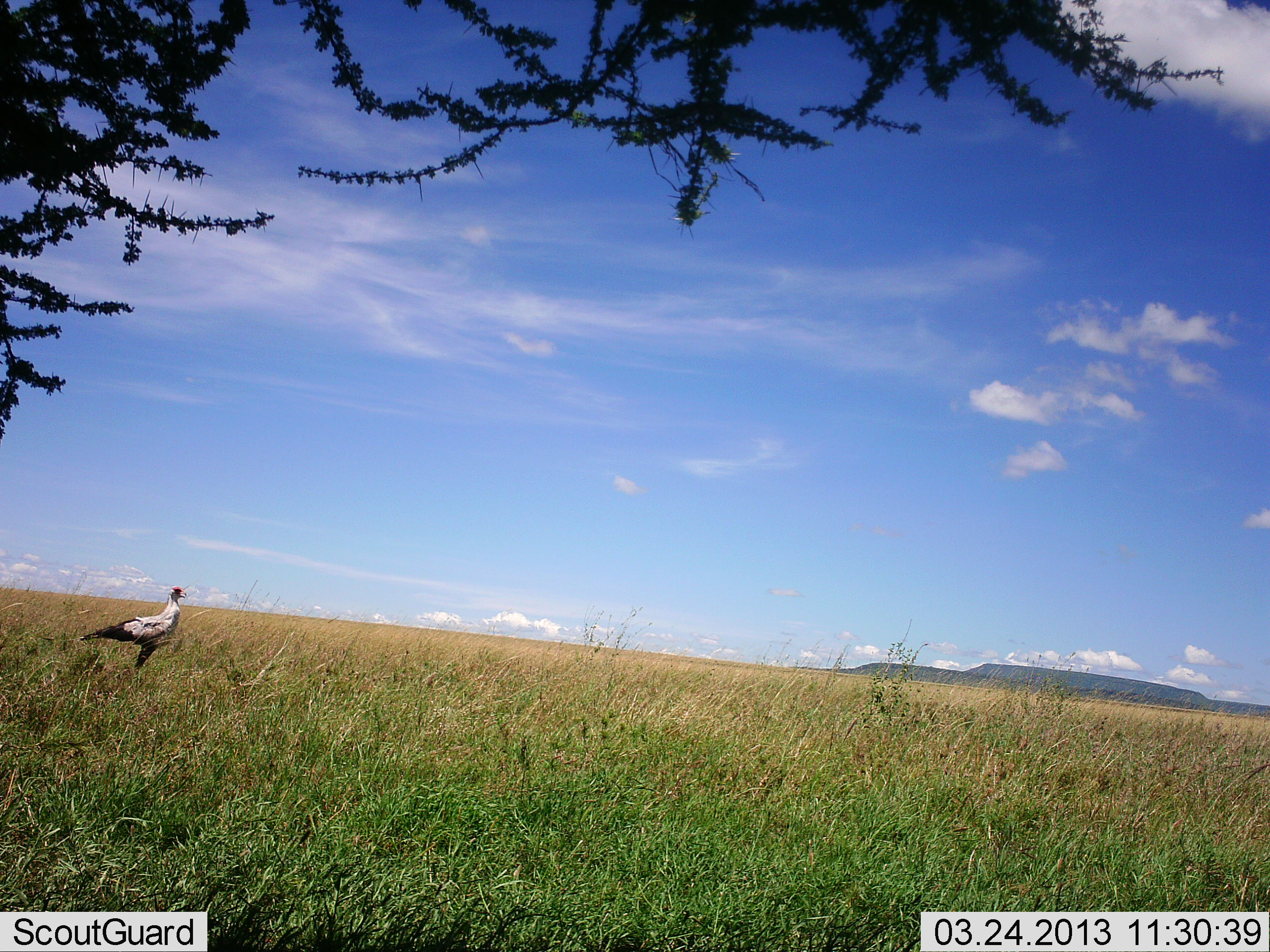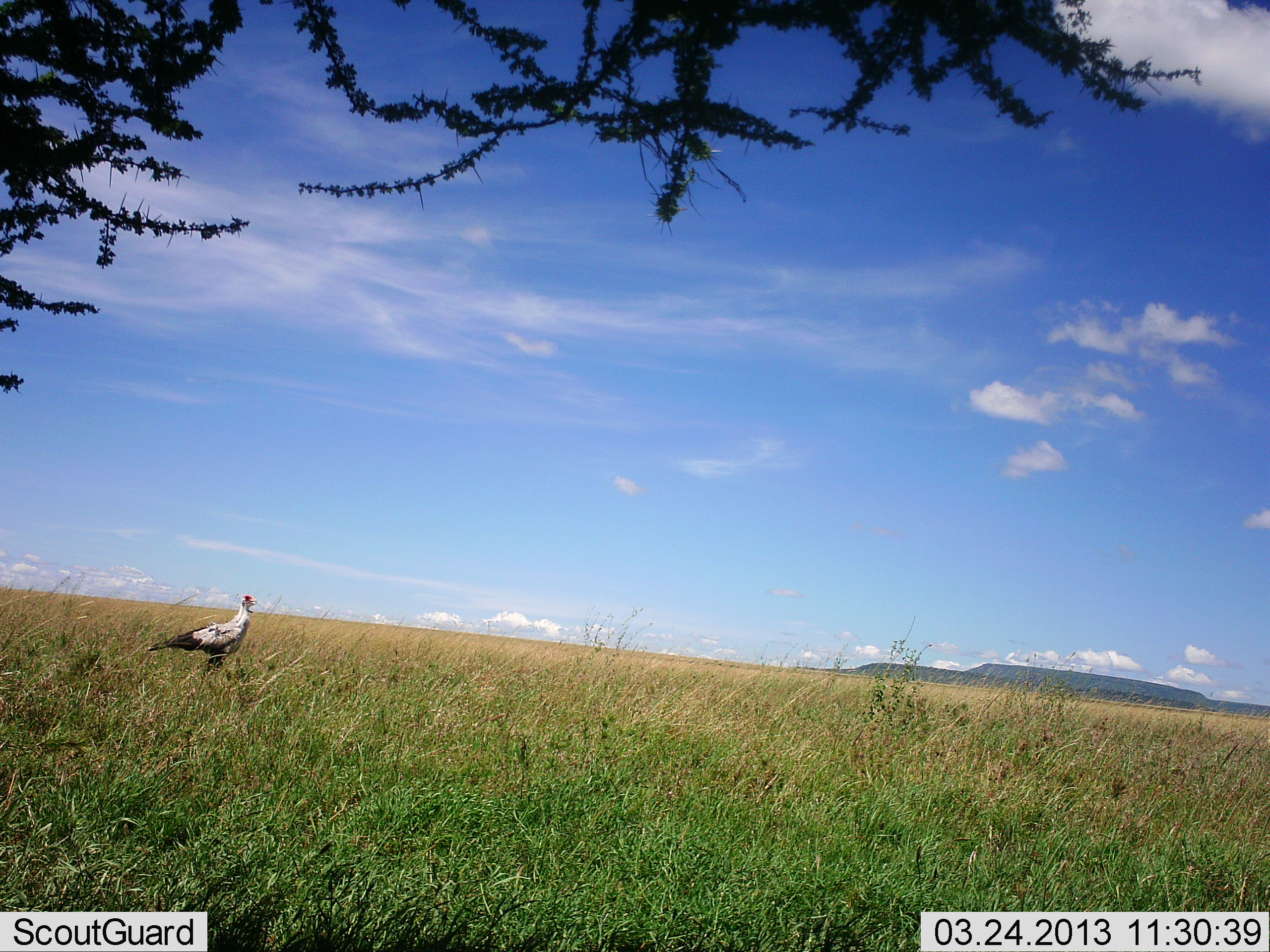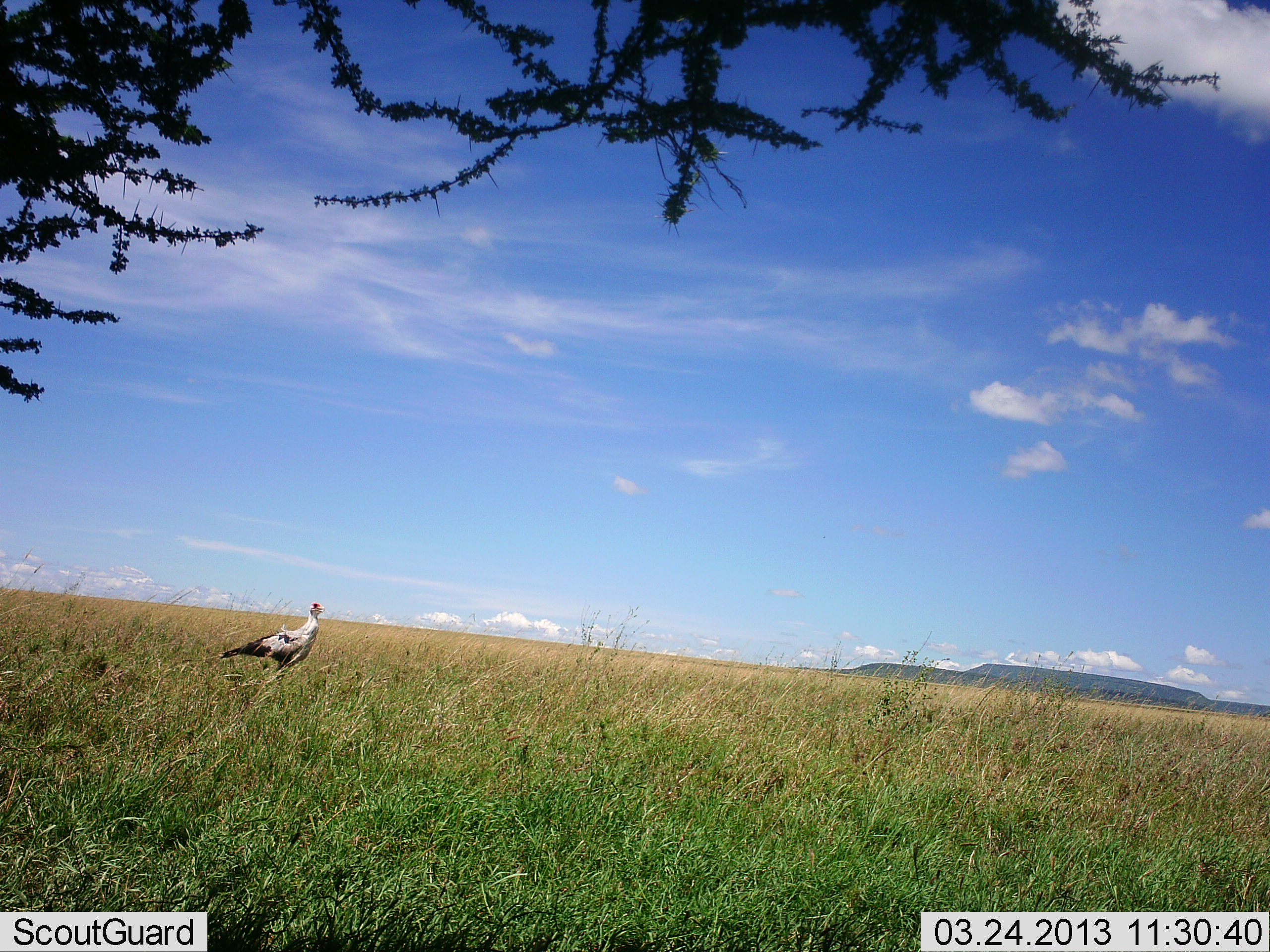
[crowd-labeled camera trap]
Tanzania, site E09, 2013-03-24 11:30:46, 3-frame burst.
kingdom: Animalia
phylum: Chordata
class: Aves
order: Accipitriformes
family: Sagittariidae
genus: Sagittarius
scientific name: Sagittarius serpentarius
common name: secretary bird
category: secretarybird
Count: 1.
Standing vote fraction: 17%.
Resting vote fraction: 0%.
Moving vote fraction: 83%.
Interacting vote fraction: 0%.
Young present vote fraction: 0%.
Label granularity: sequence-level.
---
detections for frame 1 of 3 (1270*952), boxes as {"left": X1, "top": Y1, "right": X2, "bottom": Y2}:
animal: {"left": 74, "top": 586, "right": 190, "bottom": 670}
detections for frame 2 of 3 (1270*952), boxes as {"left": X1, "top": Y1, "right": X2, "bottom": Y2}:
animal: {"left": 148, "top": 590, "right": 259, "bottom": 678}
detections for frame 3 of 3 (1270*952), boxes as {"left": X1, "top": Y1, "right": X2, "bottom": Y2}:
animal: {"left": 214, "top": 599, "right": 326, "bottom": 684}